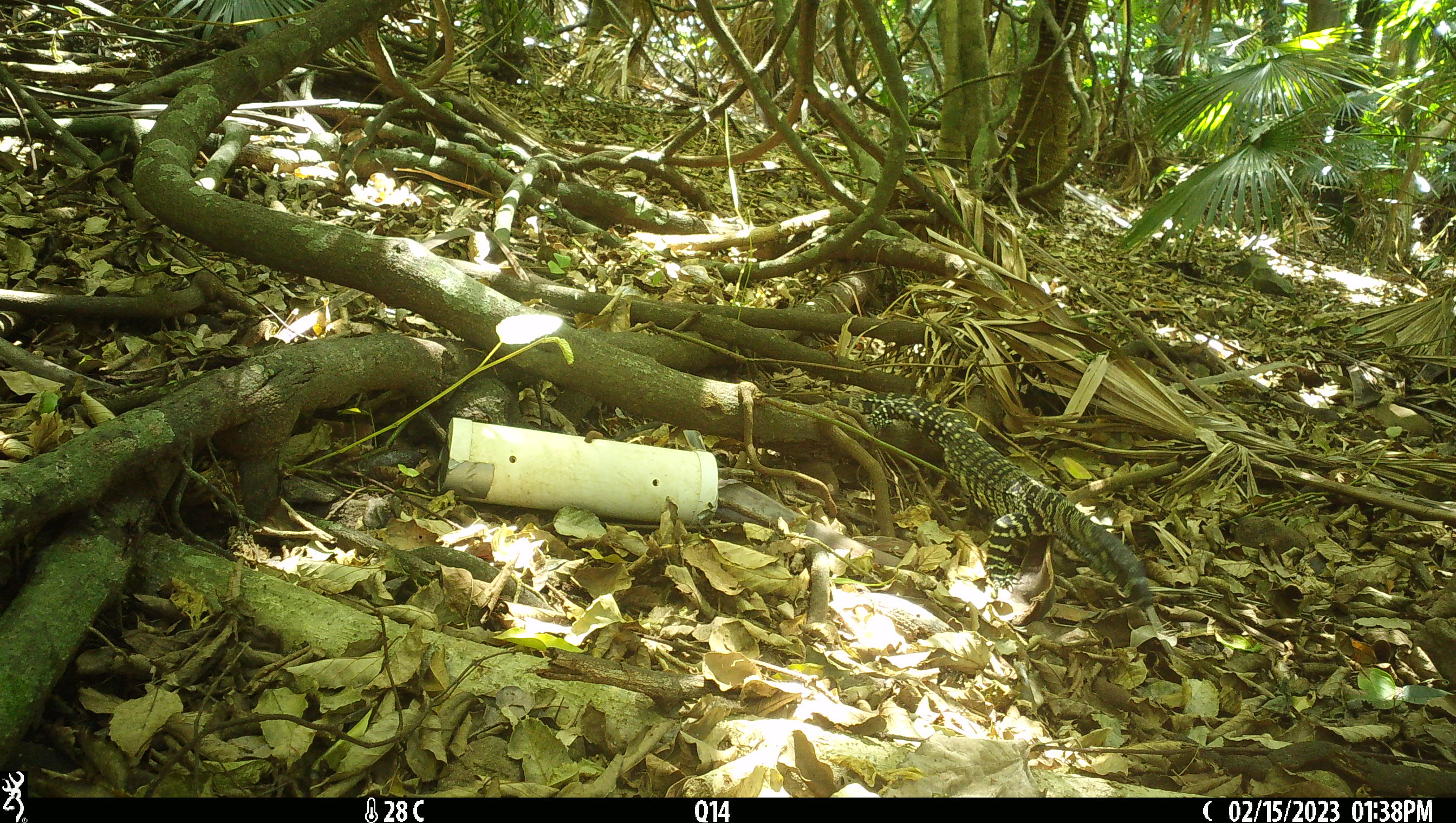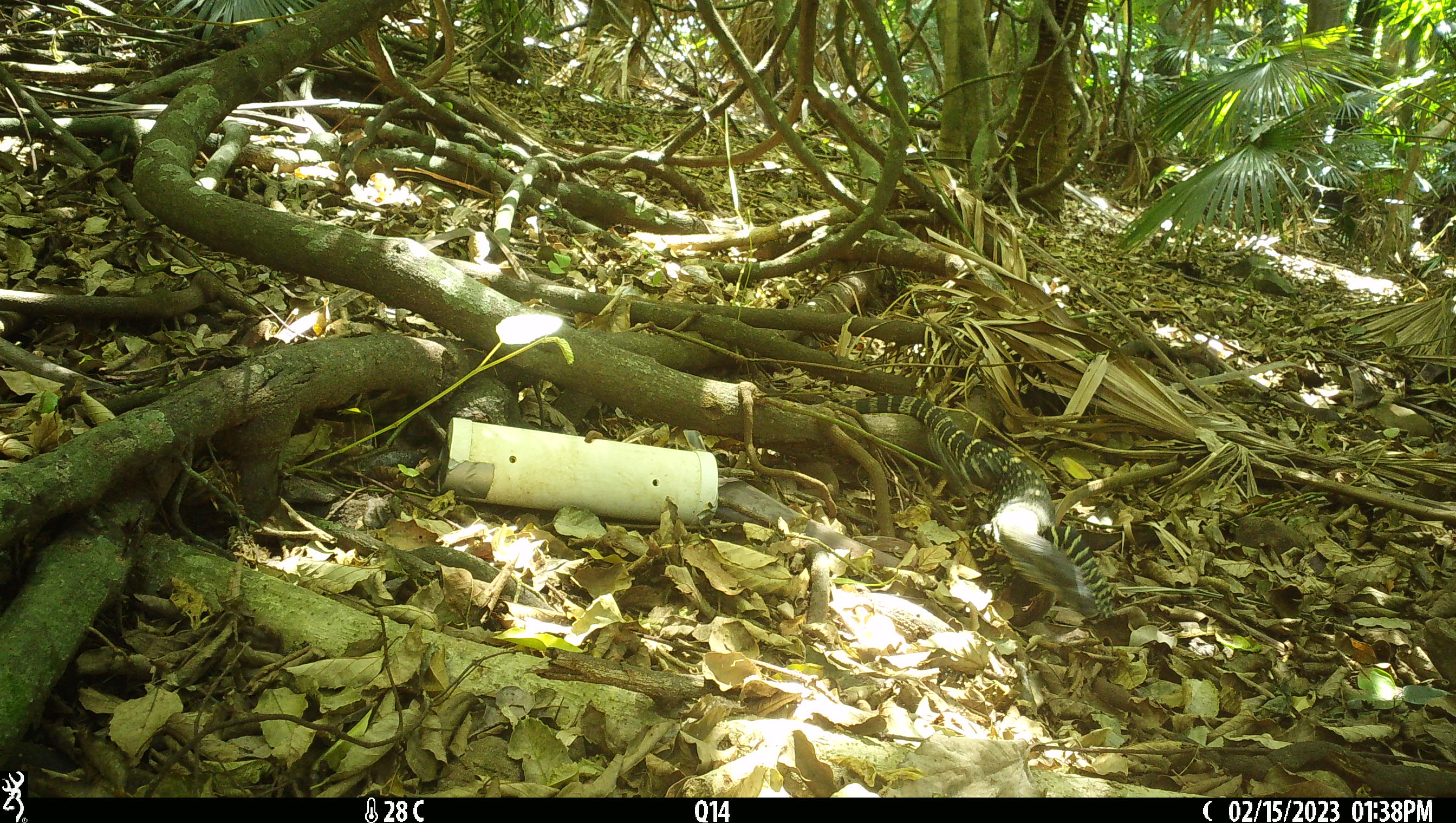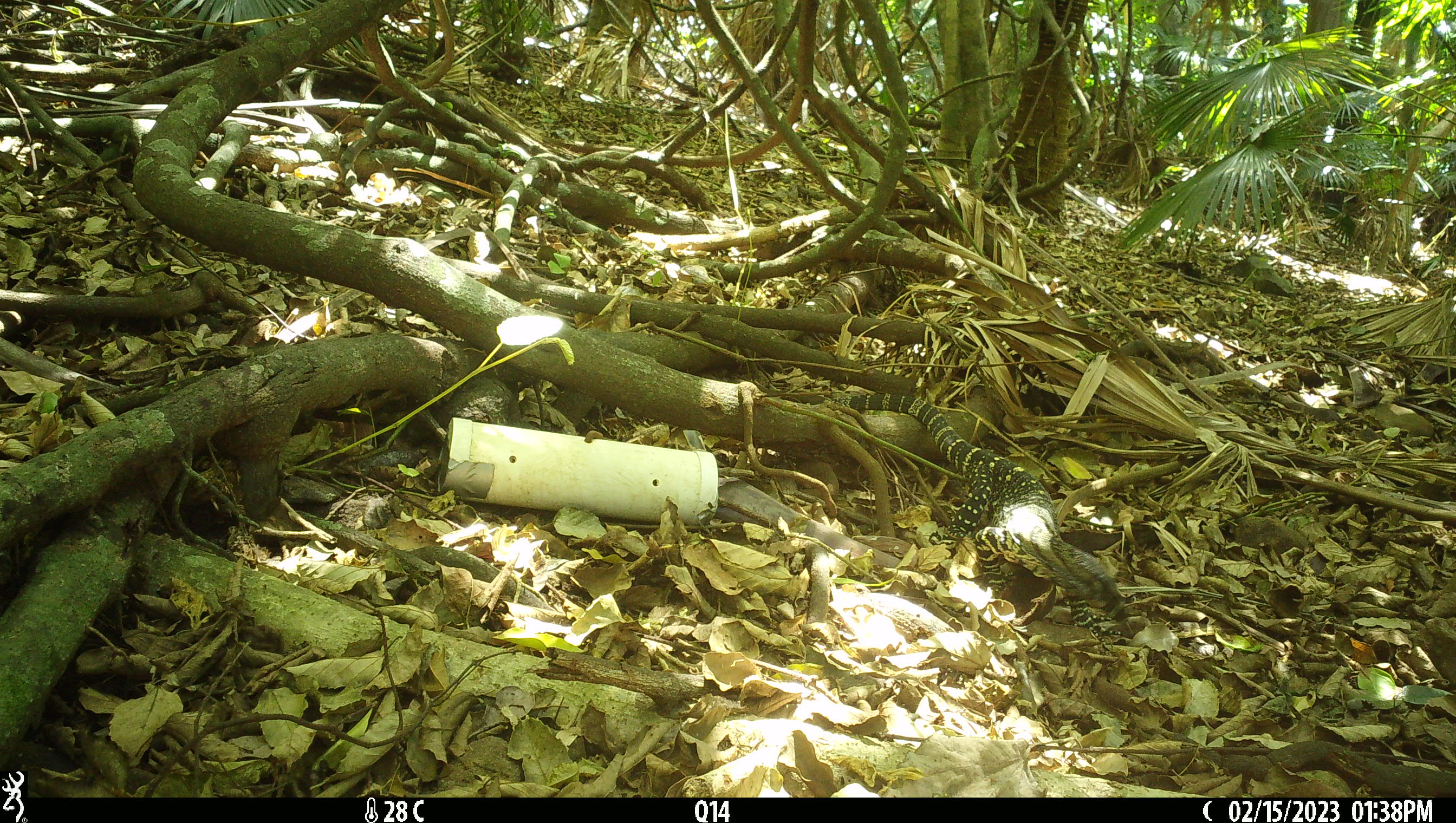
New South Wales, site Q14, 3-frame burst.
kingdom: Animalia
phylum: Chordata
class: Reptilia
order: Squamata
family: Varanidae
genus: Varanus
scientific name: Varanus varius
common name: lace monitor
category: goanna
Goanna (lace monitor) (Varanus varius).